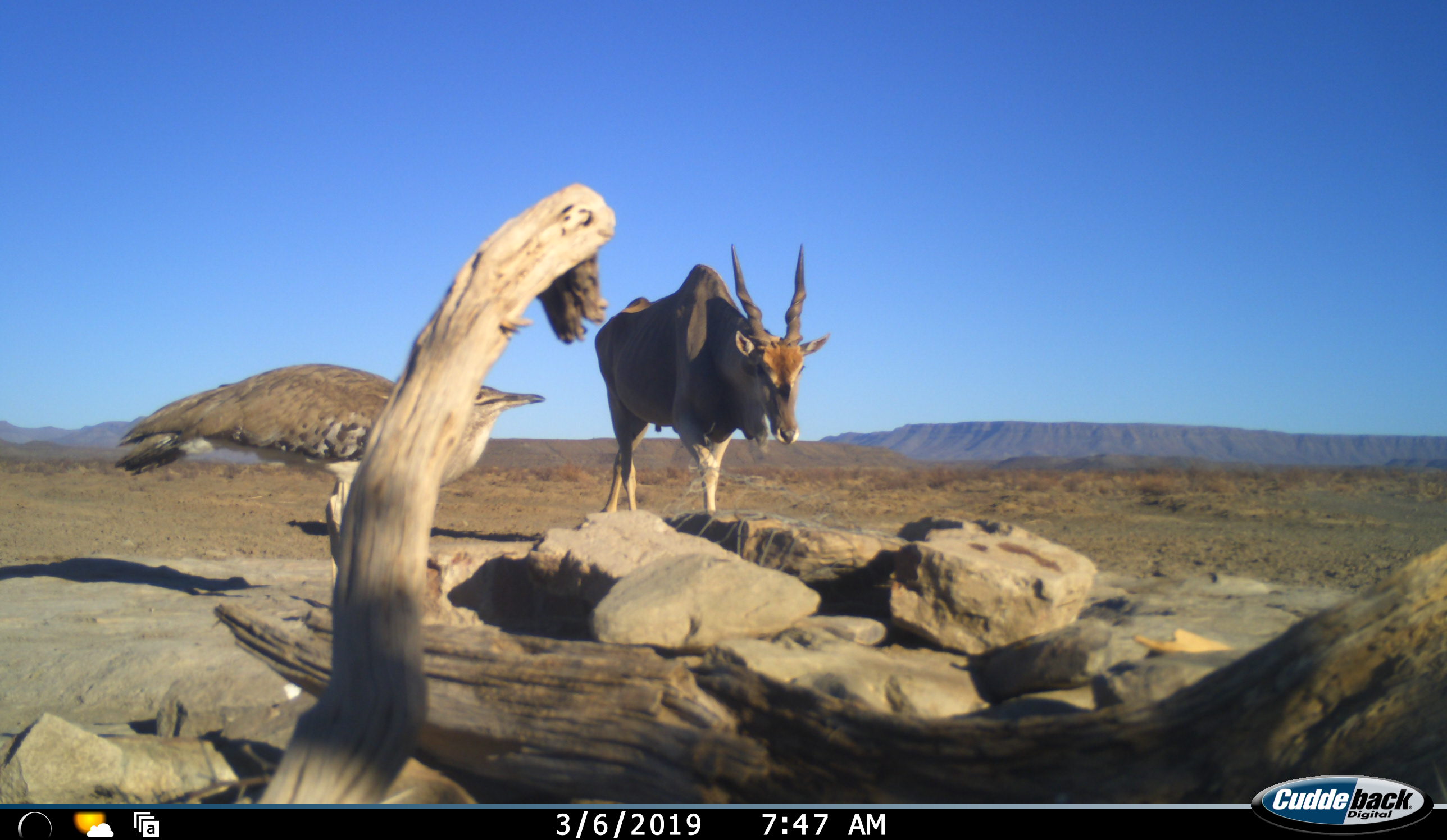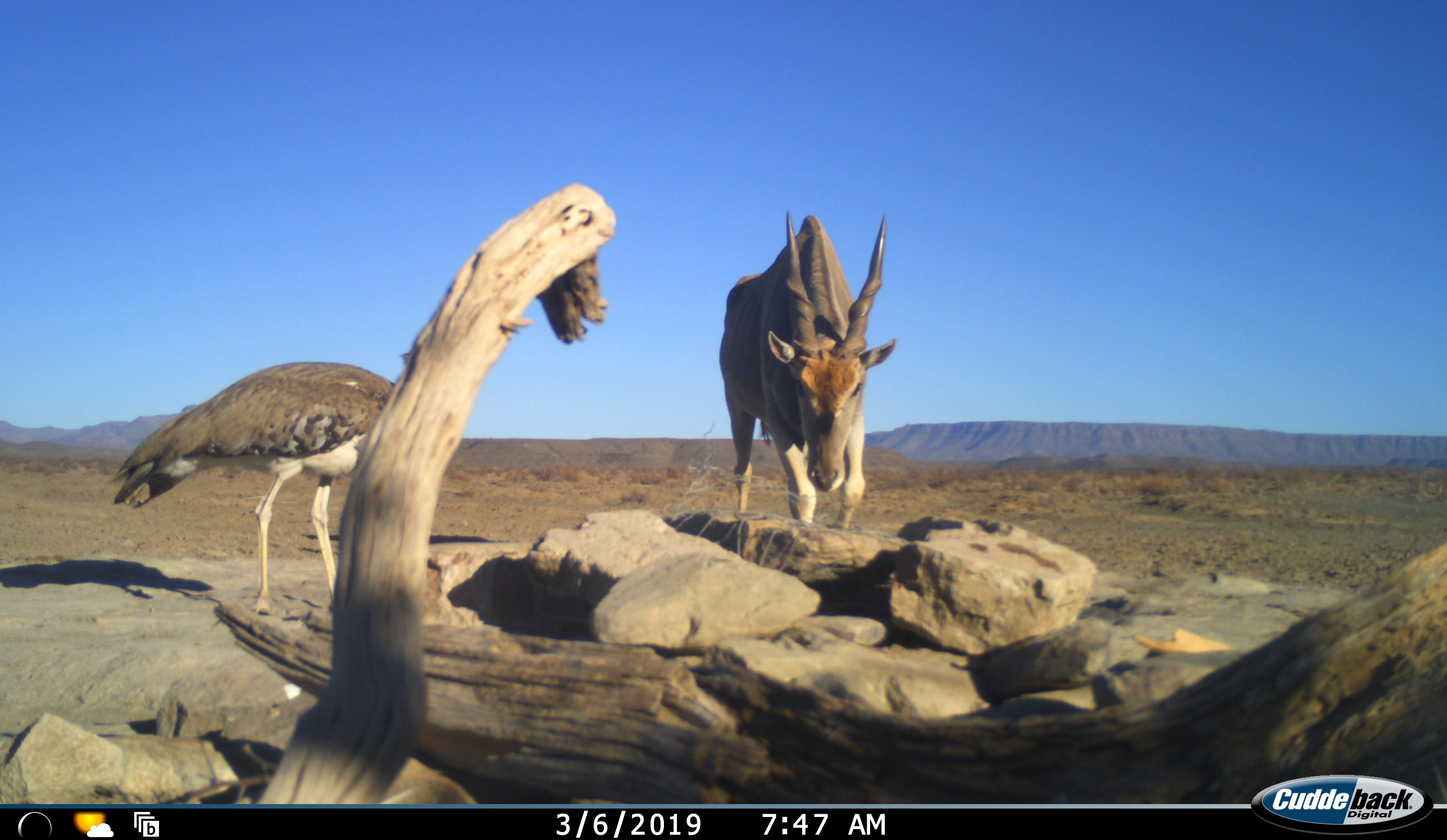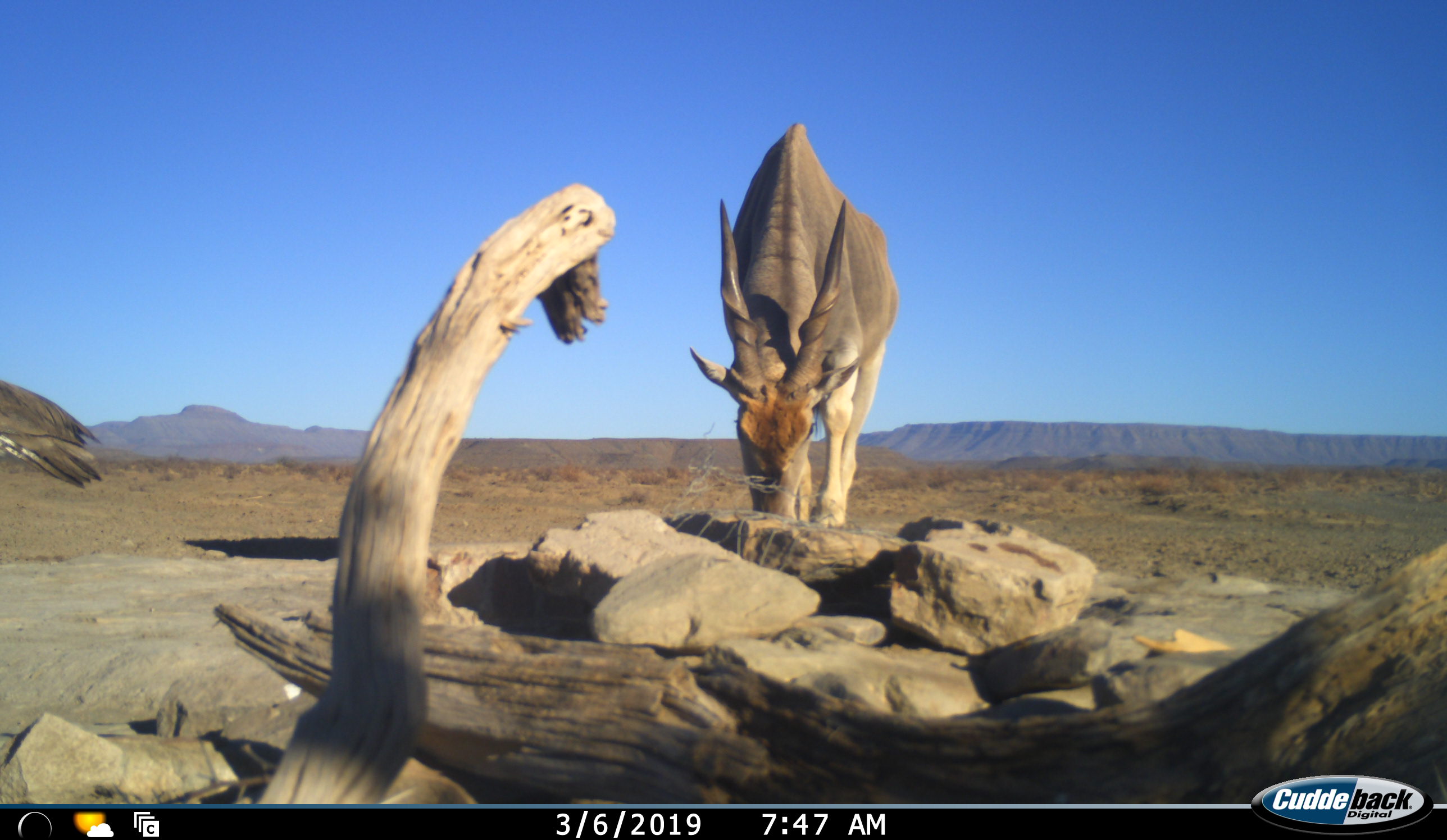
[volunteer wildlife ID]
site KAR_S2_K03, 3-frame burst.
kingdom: Animalia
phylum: Chordata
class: Aves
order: Otidiformes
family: Otididae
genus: Ardeotis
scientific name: Ardeotis kori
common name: kori bustard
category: bustardkori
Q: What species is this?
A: Bustardkori (kori bustard) (Ardeotis kori).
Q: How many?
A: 1.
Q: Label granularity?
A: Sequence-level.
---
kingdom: Animalia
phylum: Chordata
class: Mammalia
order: Artiodactyla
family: Bovidae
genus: Tragelaphus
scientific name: Tragelaphus oryx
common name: eland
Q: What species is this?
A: Eland (Tragelaphus oryx).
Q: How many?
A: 1.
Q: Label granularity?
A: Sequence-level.